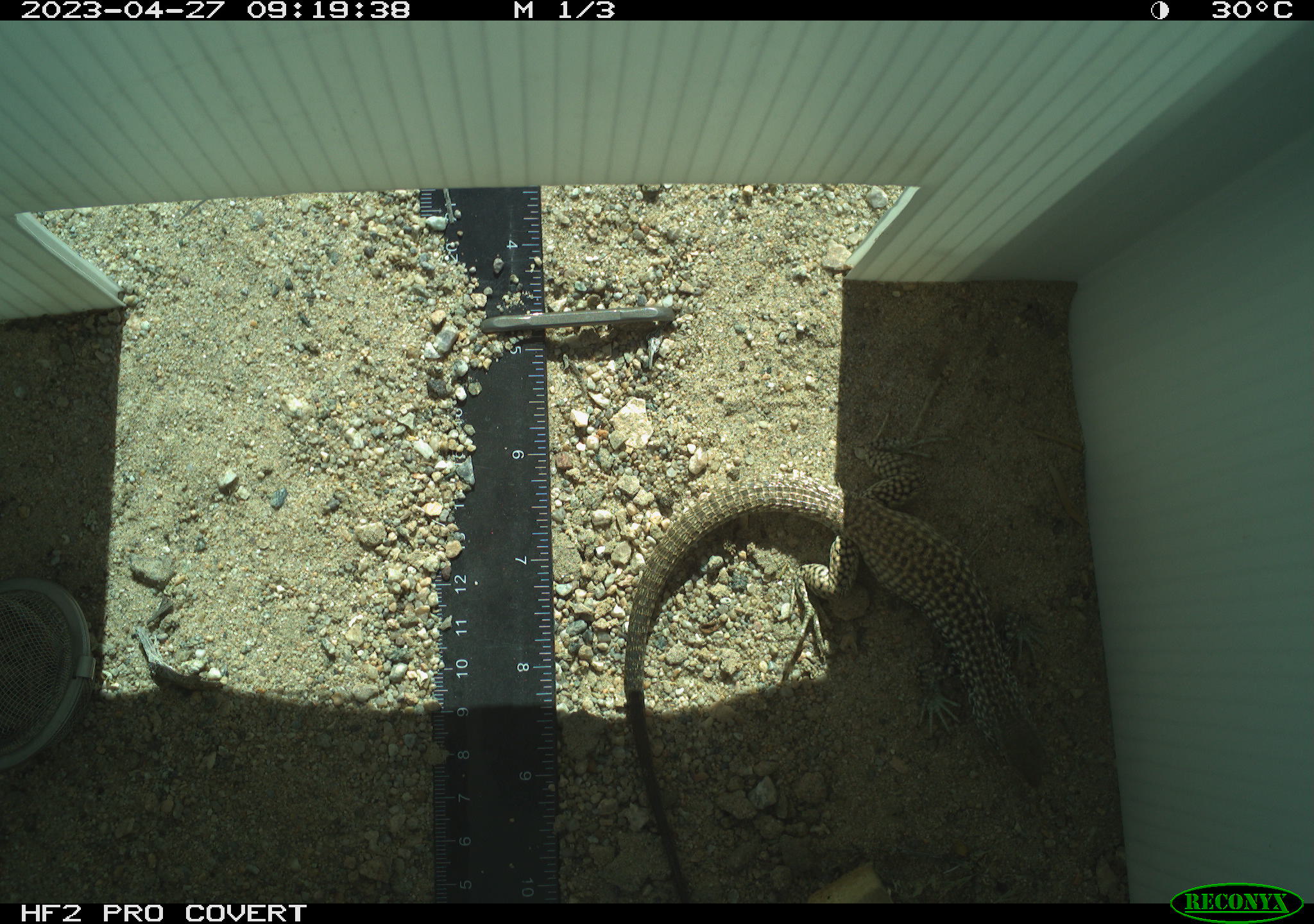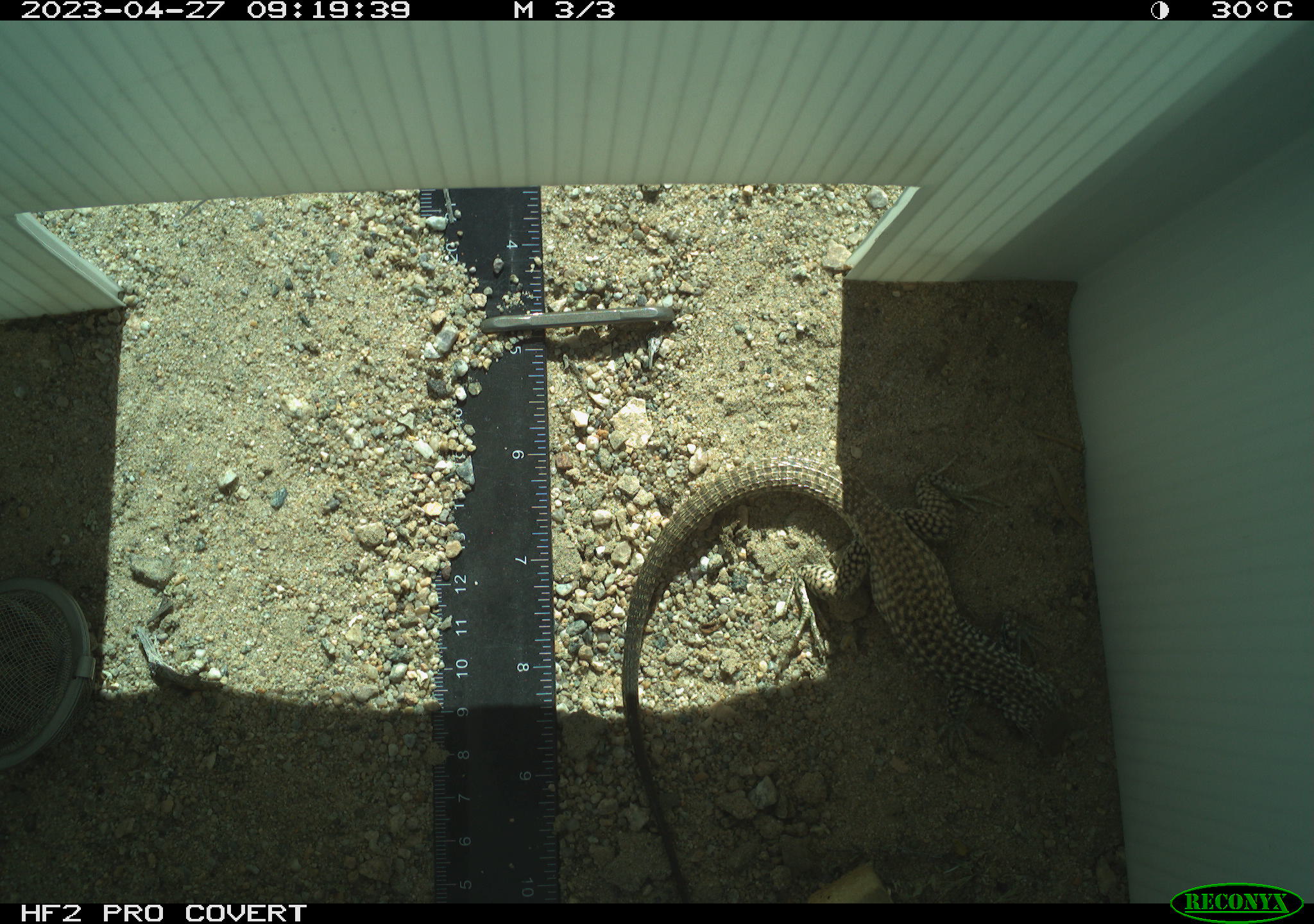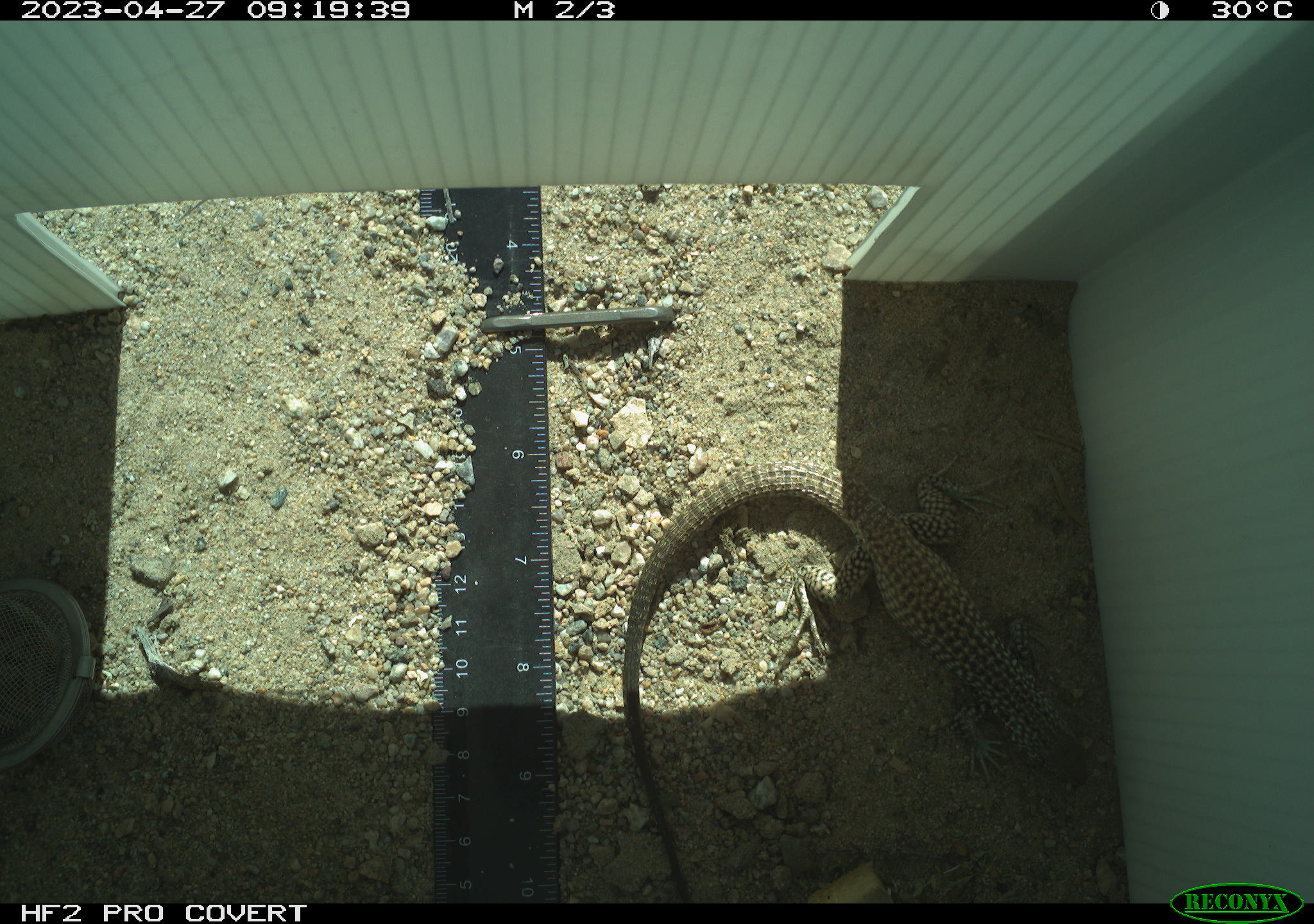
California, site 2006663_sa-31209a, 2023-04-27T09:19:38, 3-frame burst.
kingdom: Animalia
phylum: Chordata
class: Reptilia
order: Squamata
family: Teiidae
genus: Aspidoscelis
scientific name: Aspidoscelis tigris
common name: western whiptail